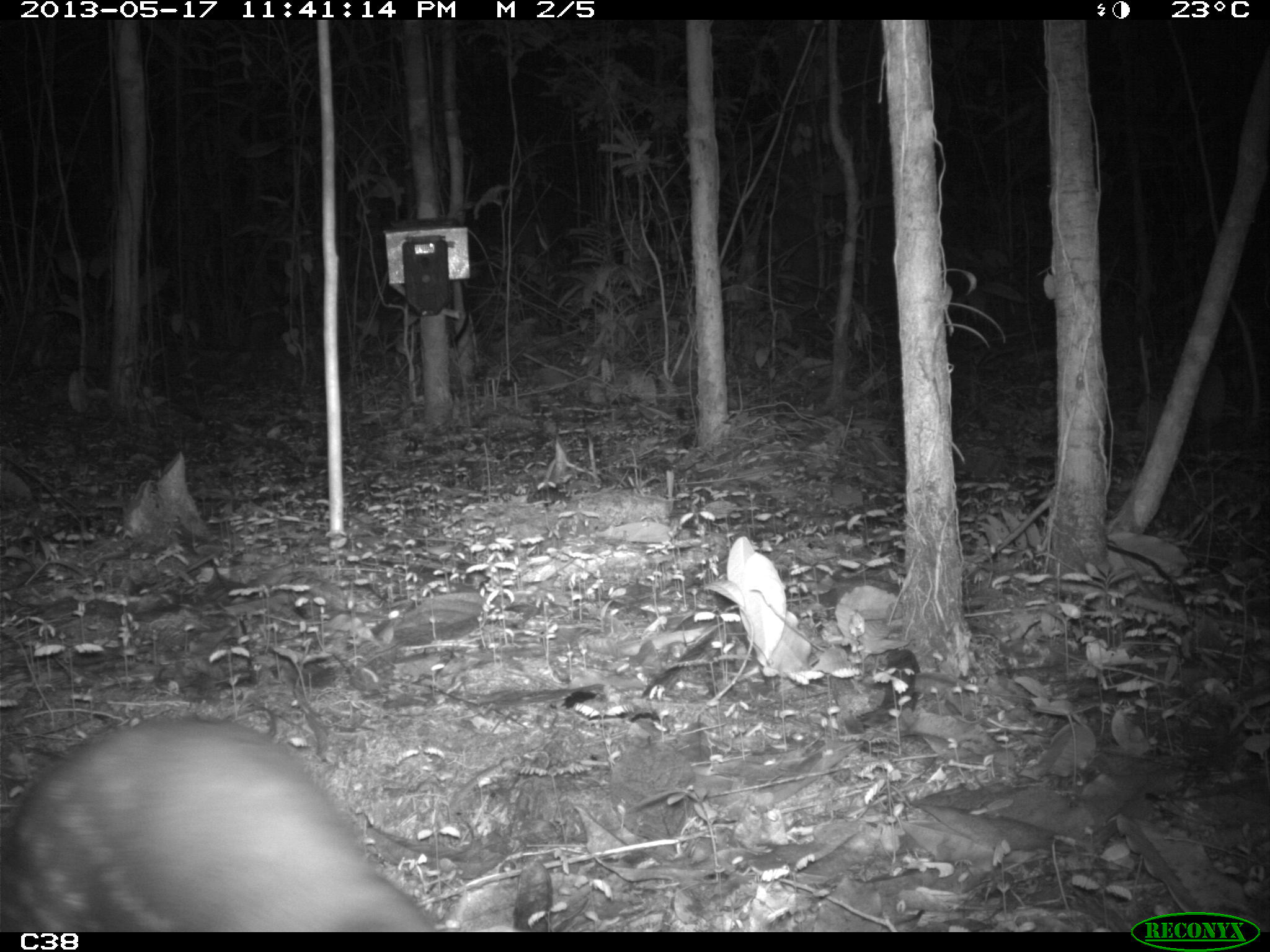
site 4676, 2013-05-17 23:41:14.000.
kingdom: Animalia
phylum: Chordata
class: Mammalia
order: Rodentia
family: Cuniculidae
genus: Cuniculus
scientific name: Cuniculus paca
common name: spotted paca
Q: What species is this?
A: Cuniculus paca (spotted paca).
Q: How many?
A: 1.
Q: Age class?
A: Adult.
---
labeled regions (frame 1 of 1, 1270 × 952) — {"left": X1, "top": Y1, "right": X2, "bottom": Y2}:
cuniculus paca: {"left": 1, "top": 718, "right": 591, "bottom": 931}